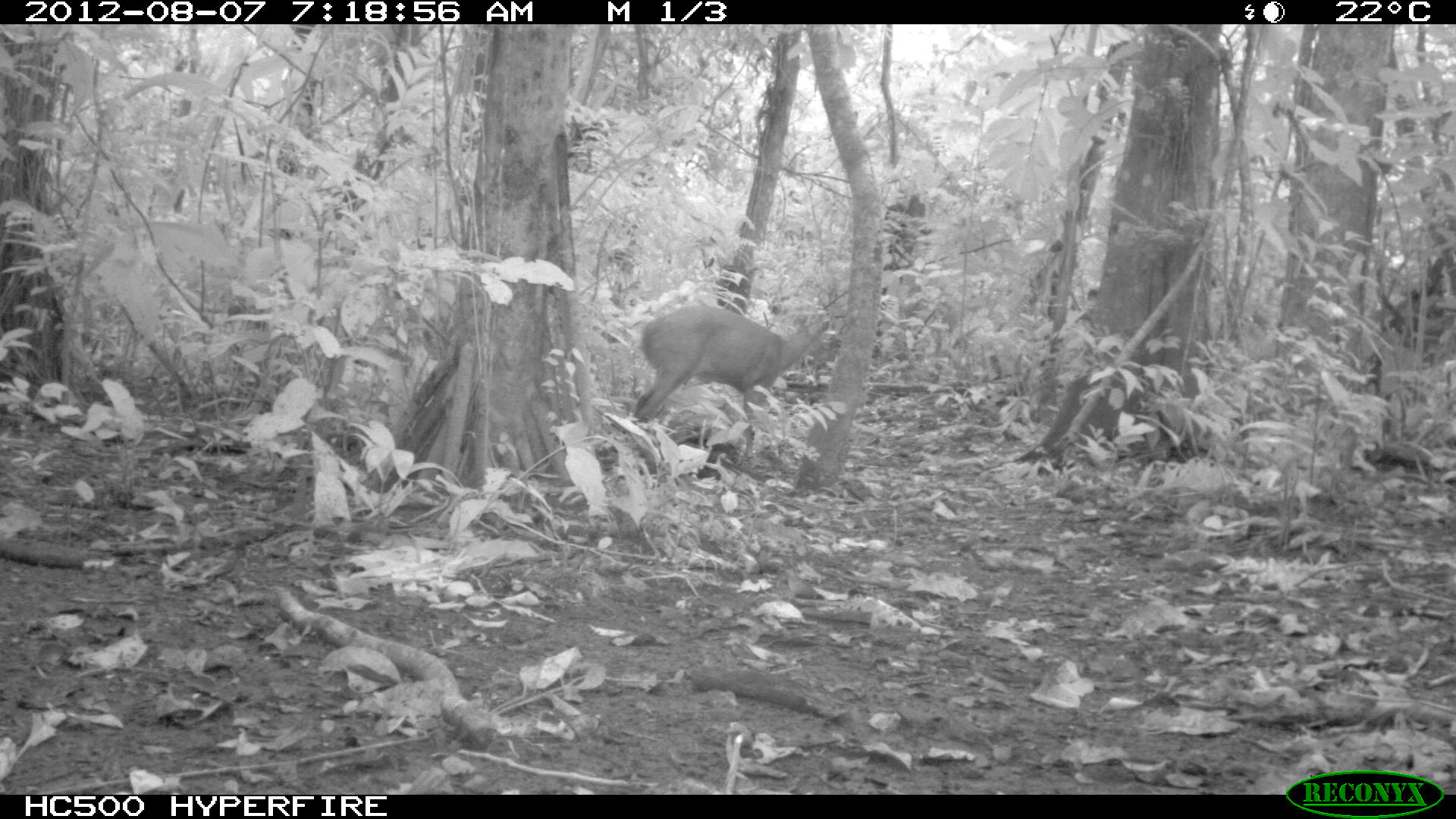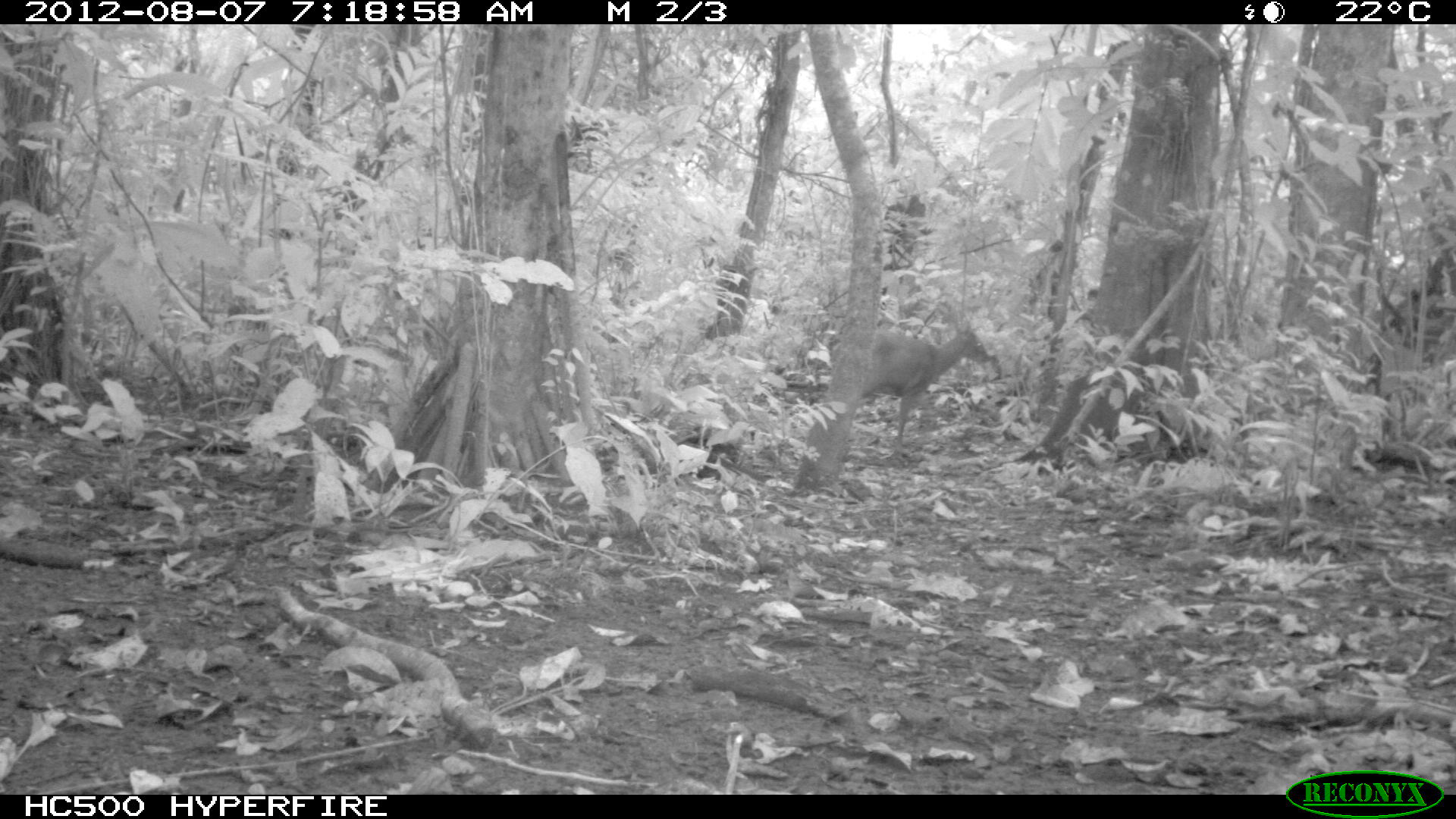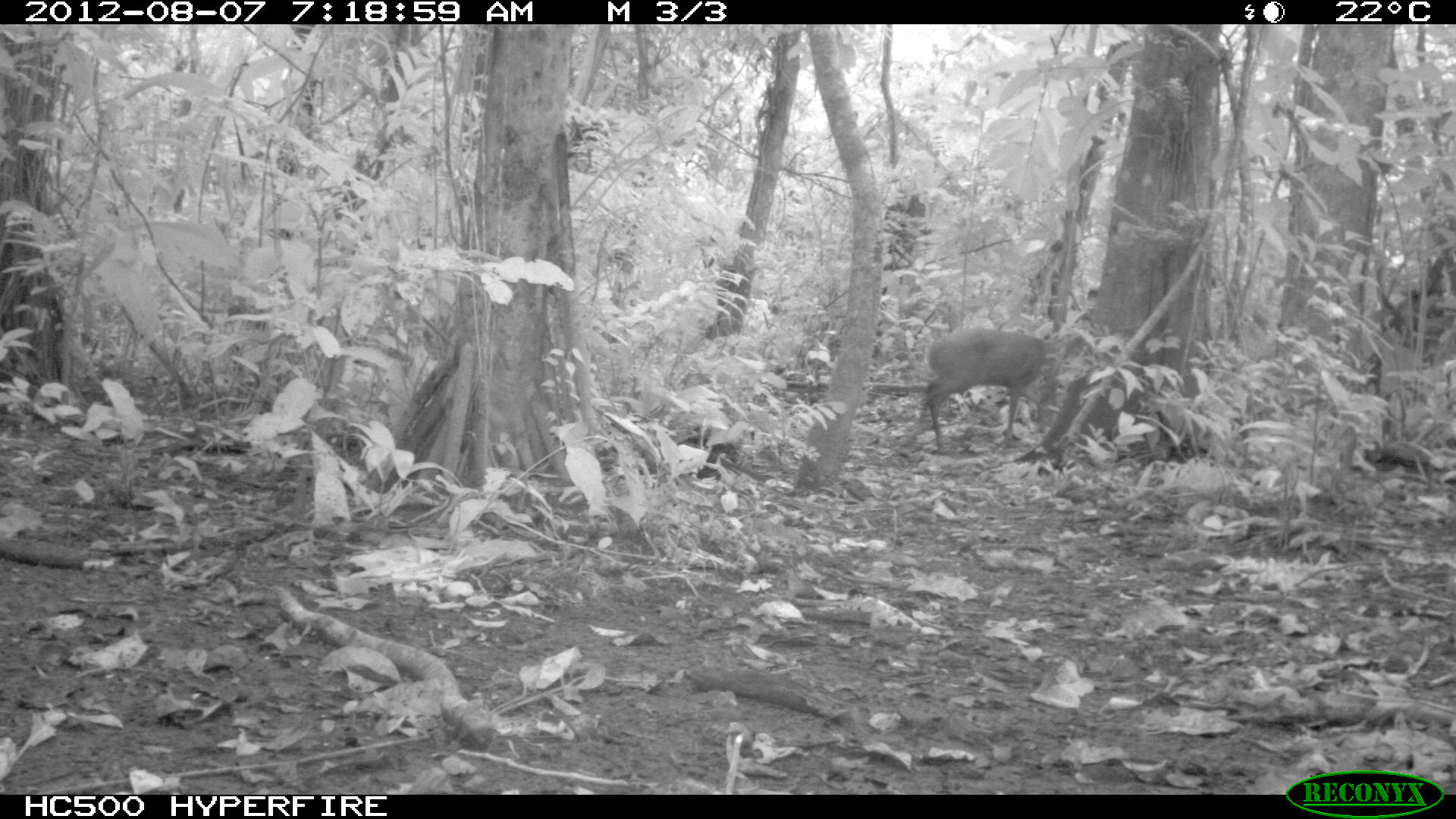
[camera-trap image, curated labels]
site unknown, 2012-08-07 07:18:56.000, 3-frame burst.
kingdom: Animalia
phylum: Chordata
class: Mammalia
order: Artiodactyla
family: Cervidae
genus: Mazama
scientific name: Mazama americana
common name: red brocket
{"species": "Mazama americana (red brocket)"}